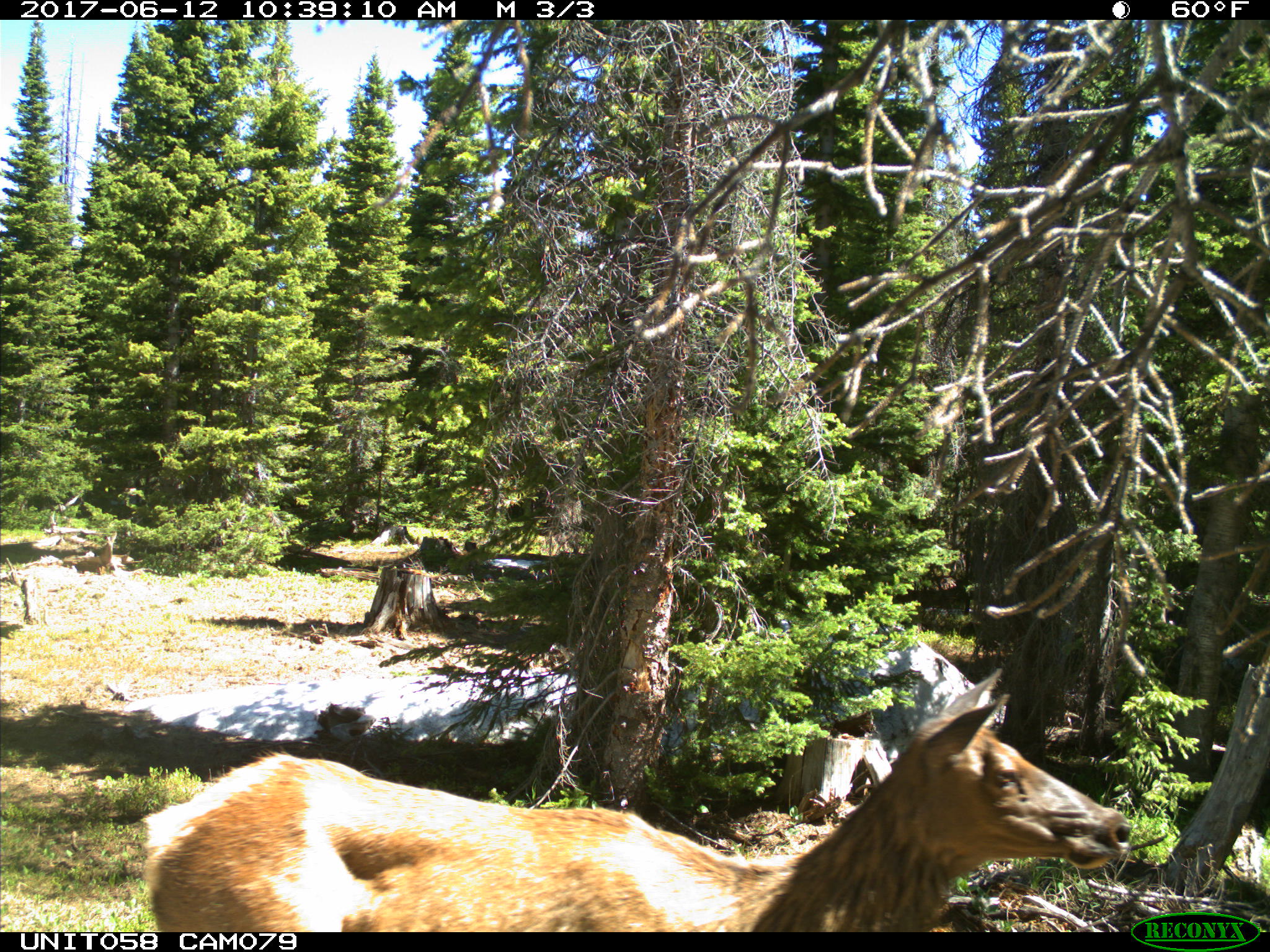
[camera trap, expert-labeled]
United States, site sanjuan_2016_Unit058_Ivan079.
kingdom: Animalia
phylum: Chordata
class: Mammalia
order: Artiodactyla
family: Cervidae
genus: Cervus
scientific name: Cervus elaphus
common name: red deer